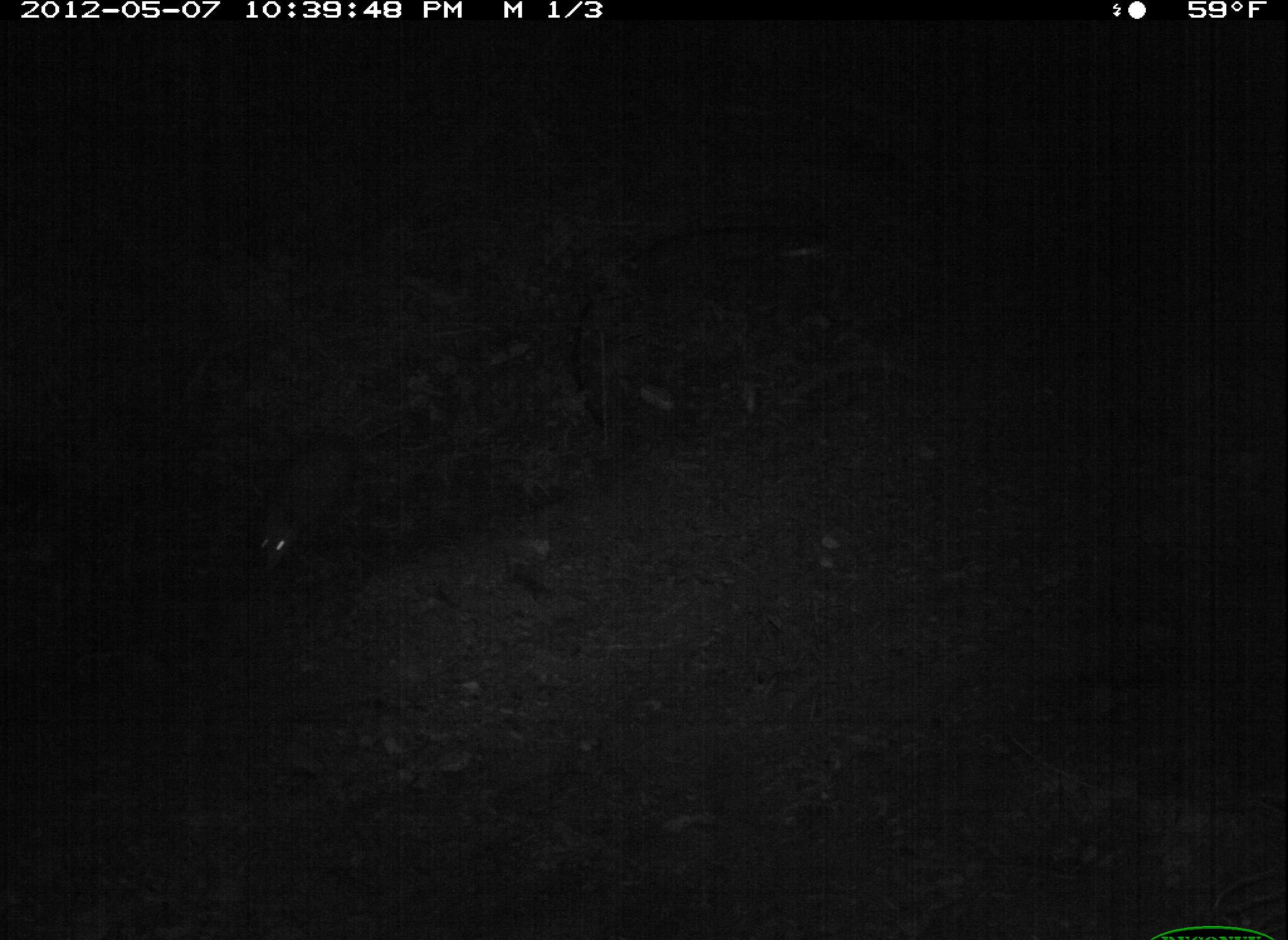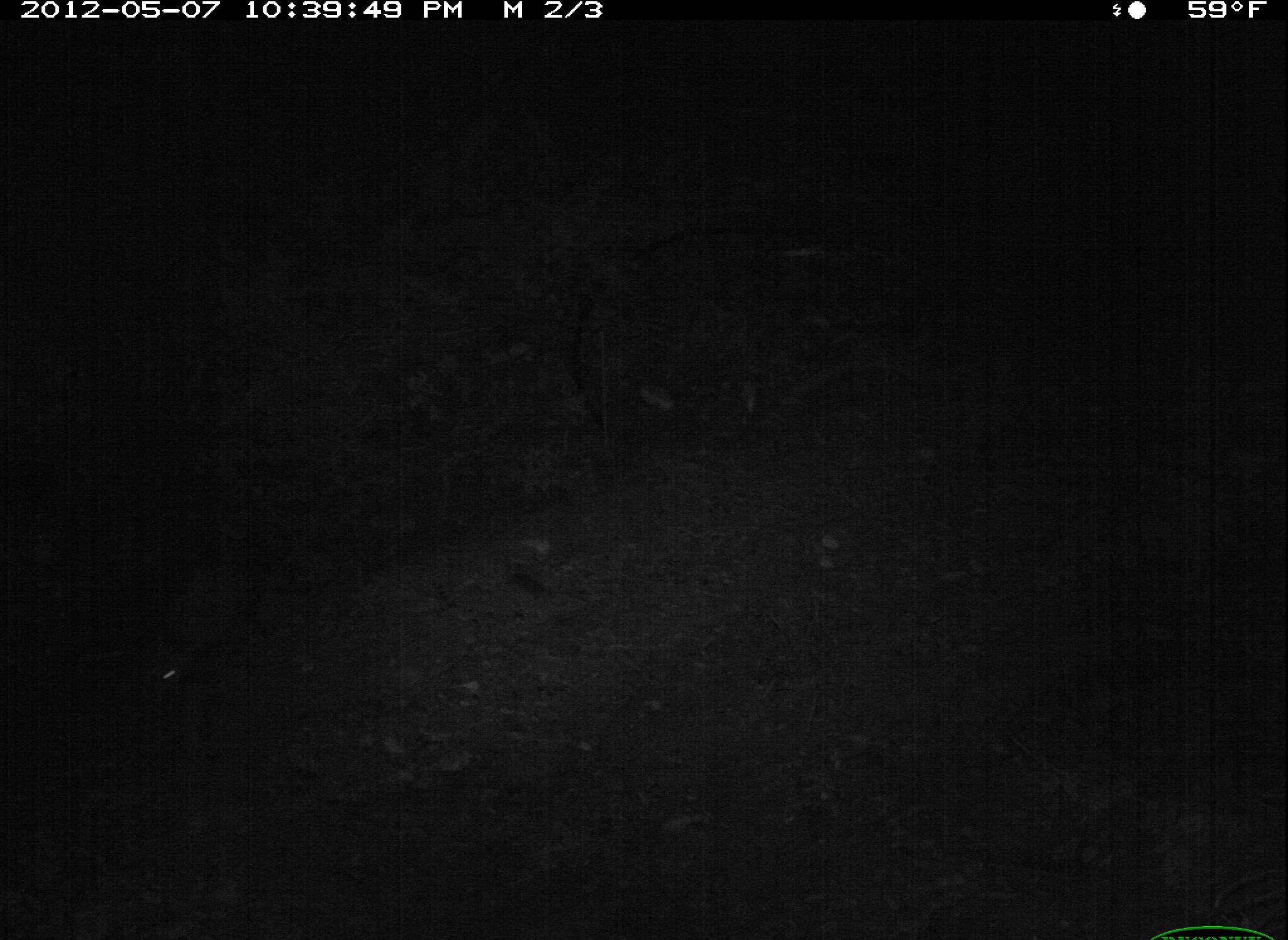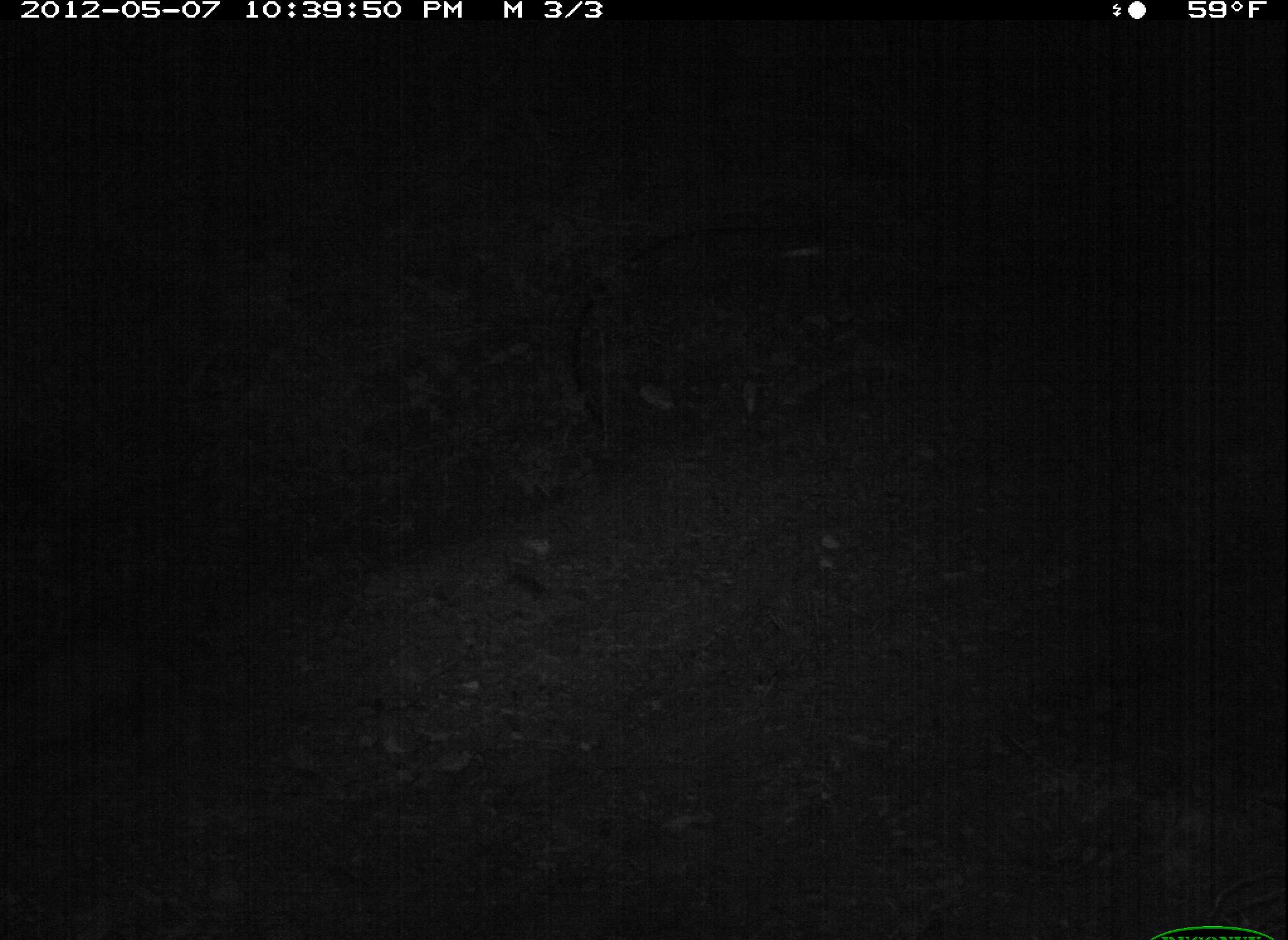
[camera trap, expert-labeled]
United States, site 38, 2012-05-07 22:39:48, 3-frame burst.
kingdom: Animalia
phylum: Chordata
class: Mammalia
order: Didelphimorphia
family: Didelphidae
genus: Didelphis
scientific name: Didelphis virginiana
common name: virginia opossum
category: opossum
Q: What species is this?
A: Opossum (virginia opossum) (Didelphis virginiana).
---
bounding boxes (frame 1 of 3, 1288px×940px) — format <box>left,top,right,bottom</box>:
opossum: <box>251,410,415,582</box>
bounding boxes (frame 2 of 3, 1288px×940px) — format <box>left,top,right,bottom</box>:
opossum: <box>101,512,282,749</box>